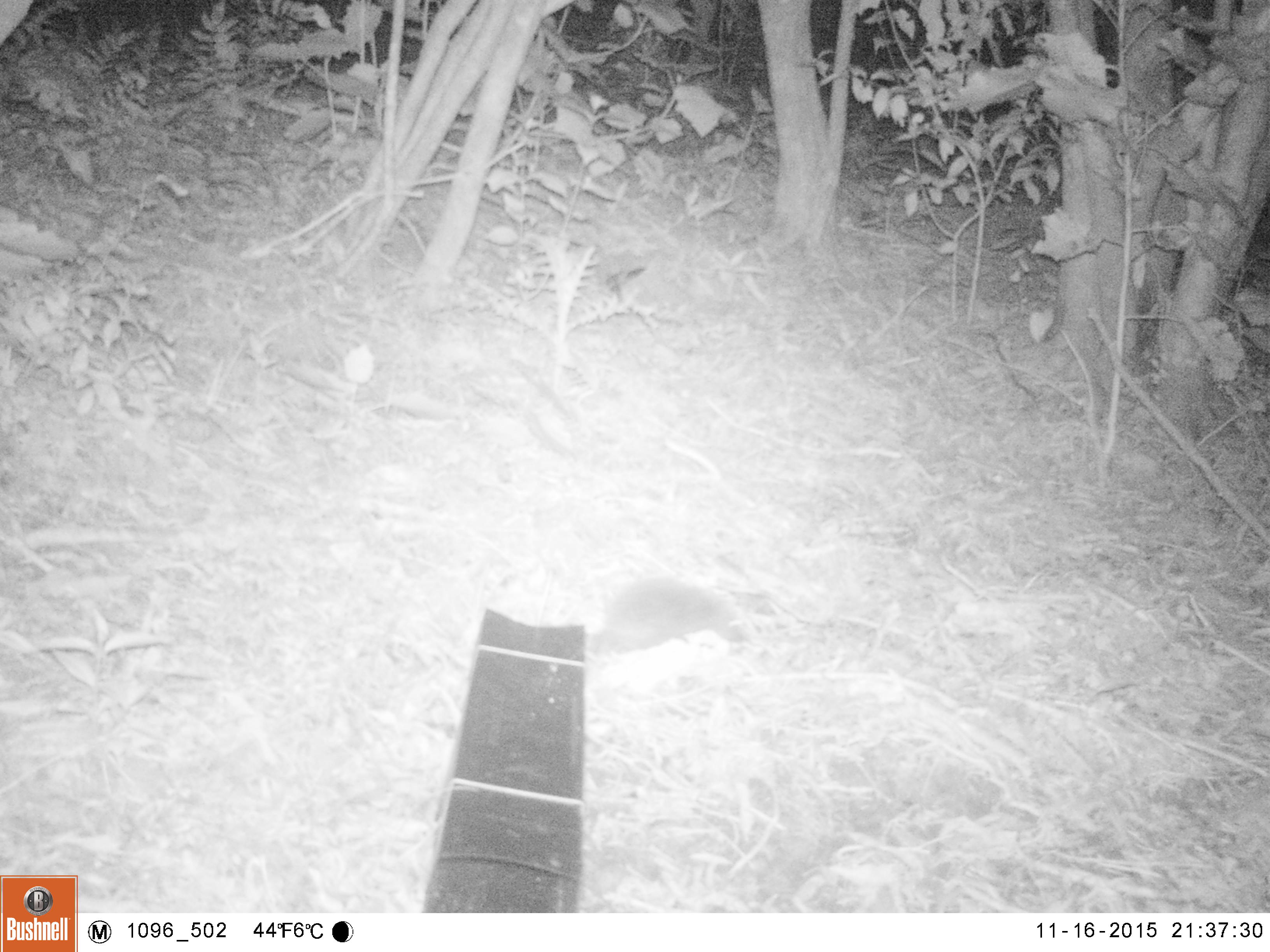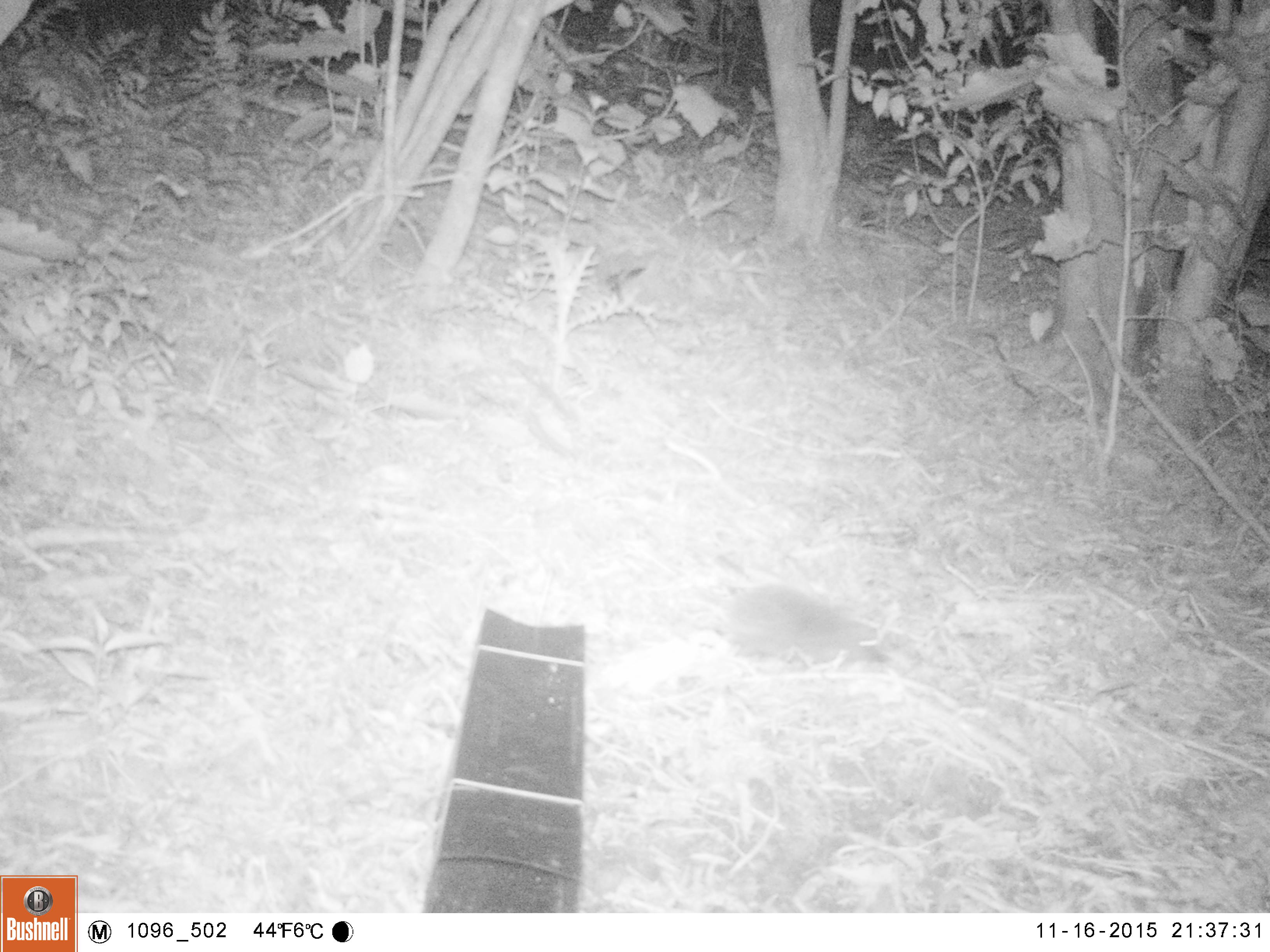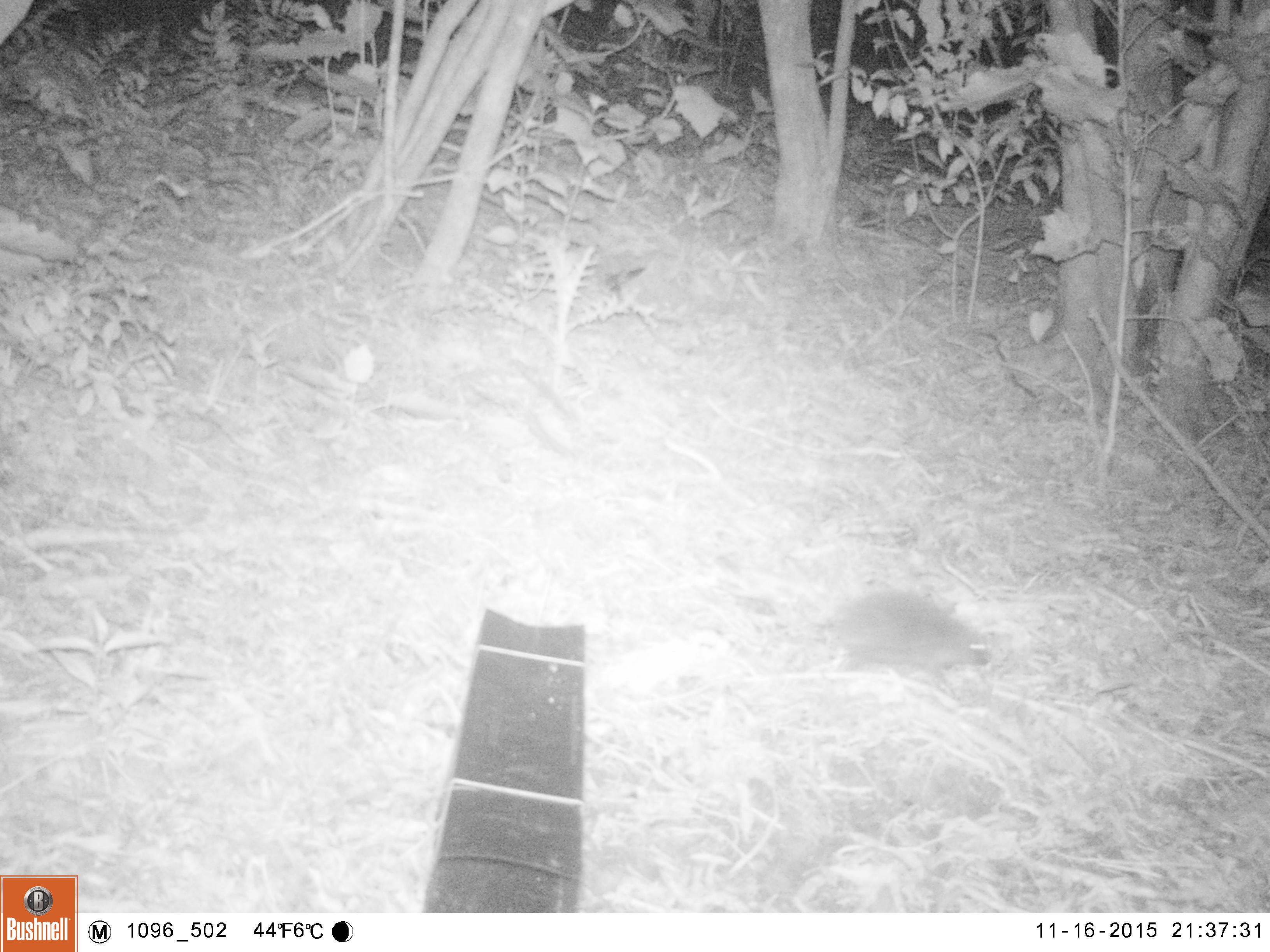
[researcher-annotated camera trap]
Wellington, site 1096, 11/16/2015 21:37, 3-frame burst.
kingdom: Animalia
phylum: Chordata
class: Mammalia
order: Eulipotyphla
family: Erinaceidae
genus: Erinaceus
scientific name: Erinaceus europaeus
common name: hedgehog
Hedgehog (Erinaceus europaeus).